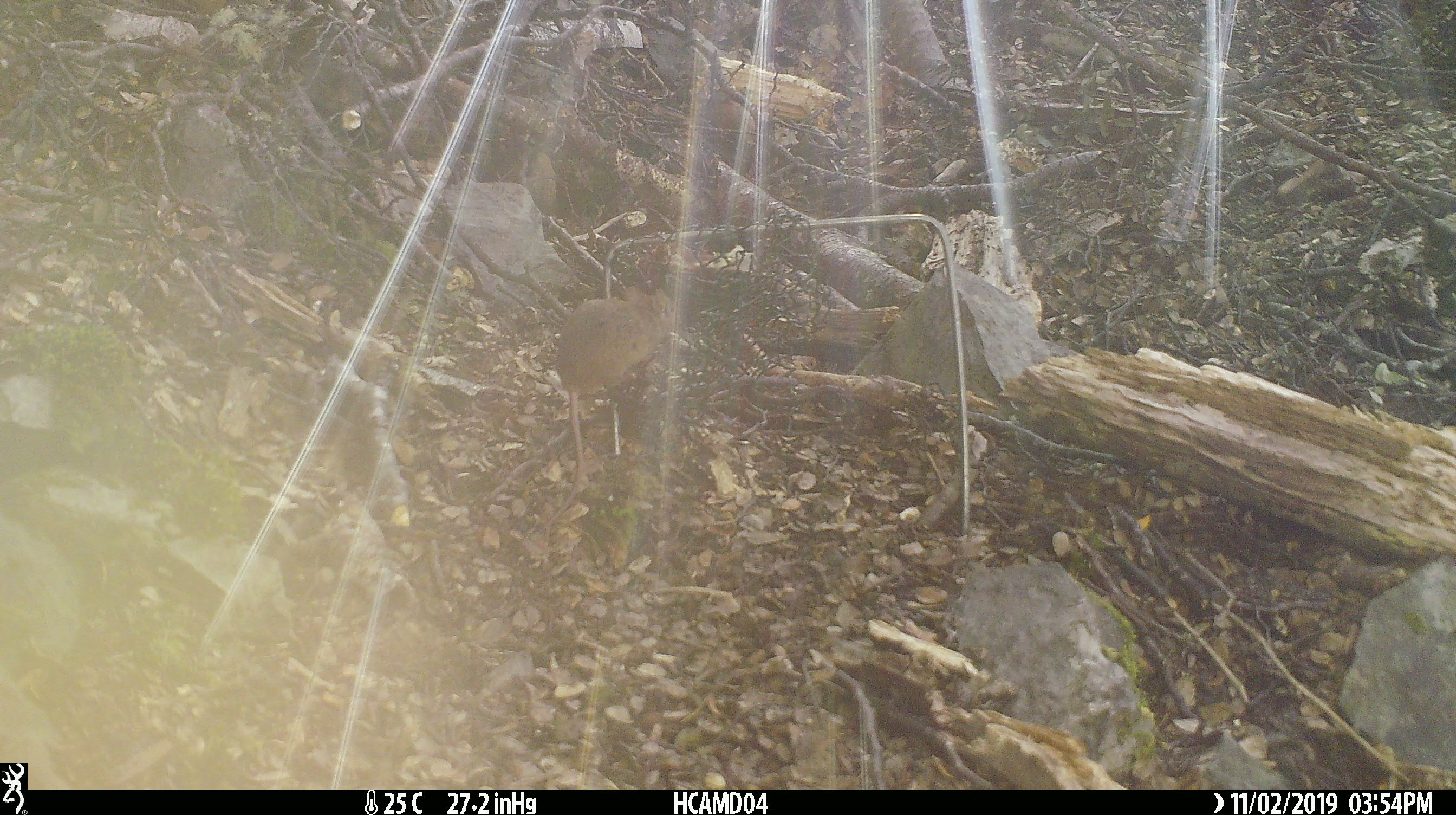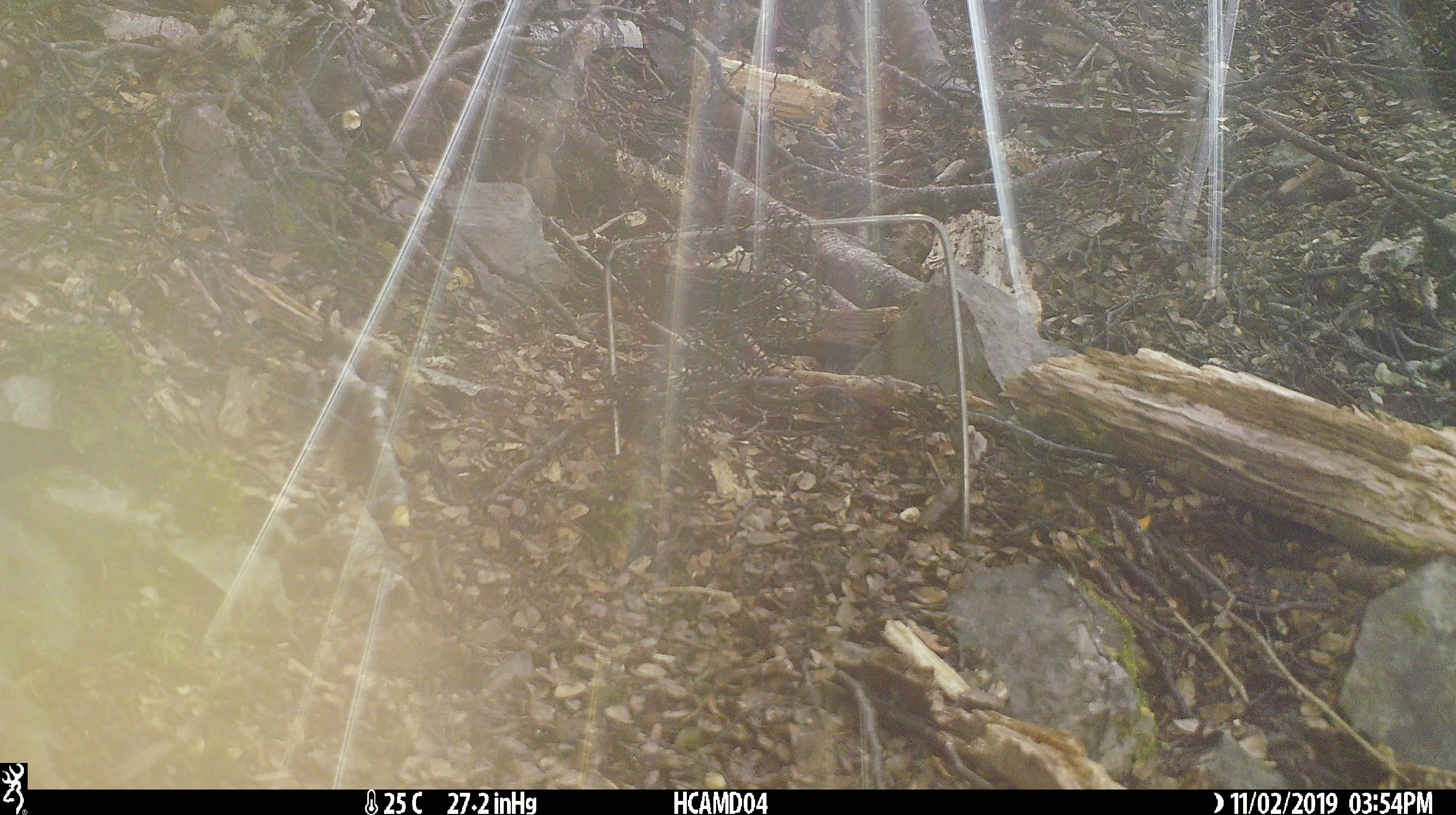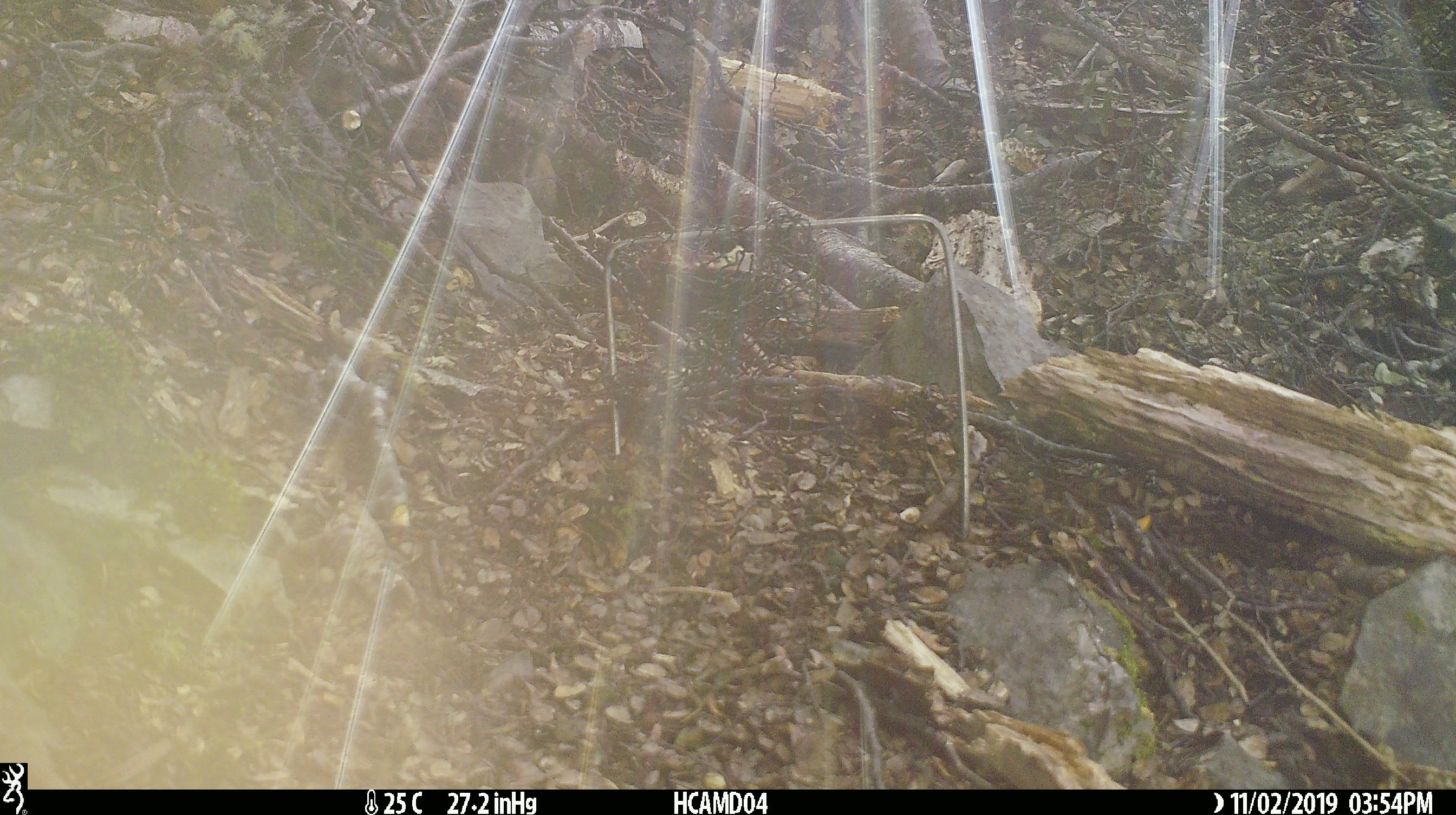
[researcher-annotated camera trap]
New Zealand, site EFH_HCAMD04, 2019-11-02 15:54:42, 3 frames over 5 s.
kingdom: Animalia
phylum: Chordata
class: Mammalia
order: Rodentia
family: Muridae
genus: Mus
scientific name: Mus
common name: mouse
Mouse (Mus).